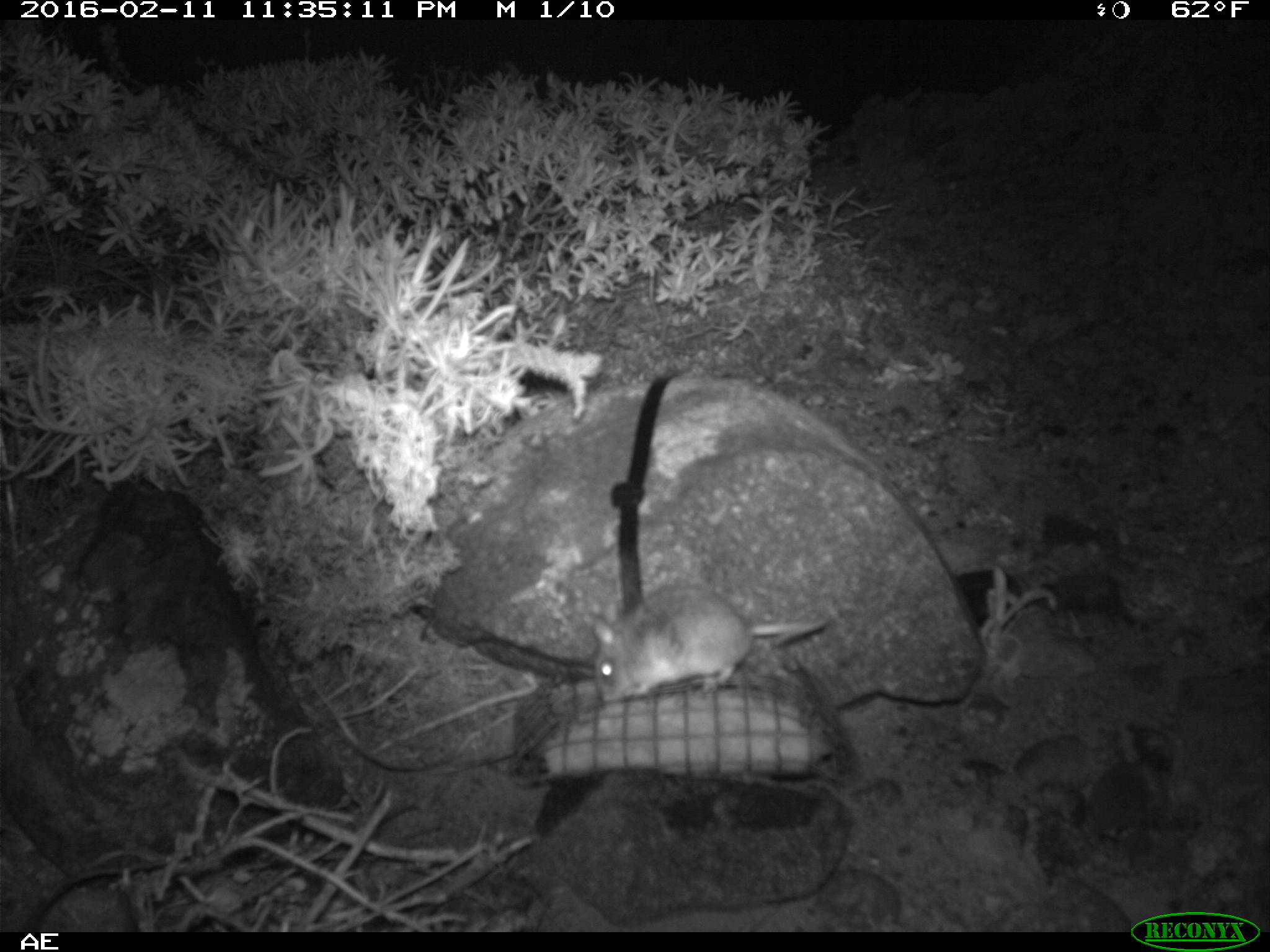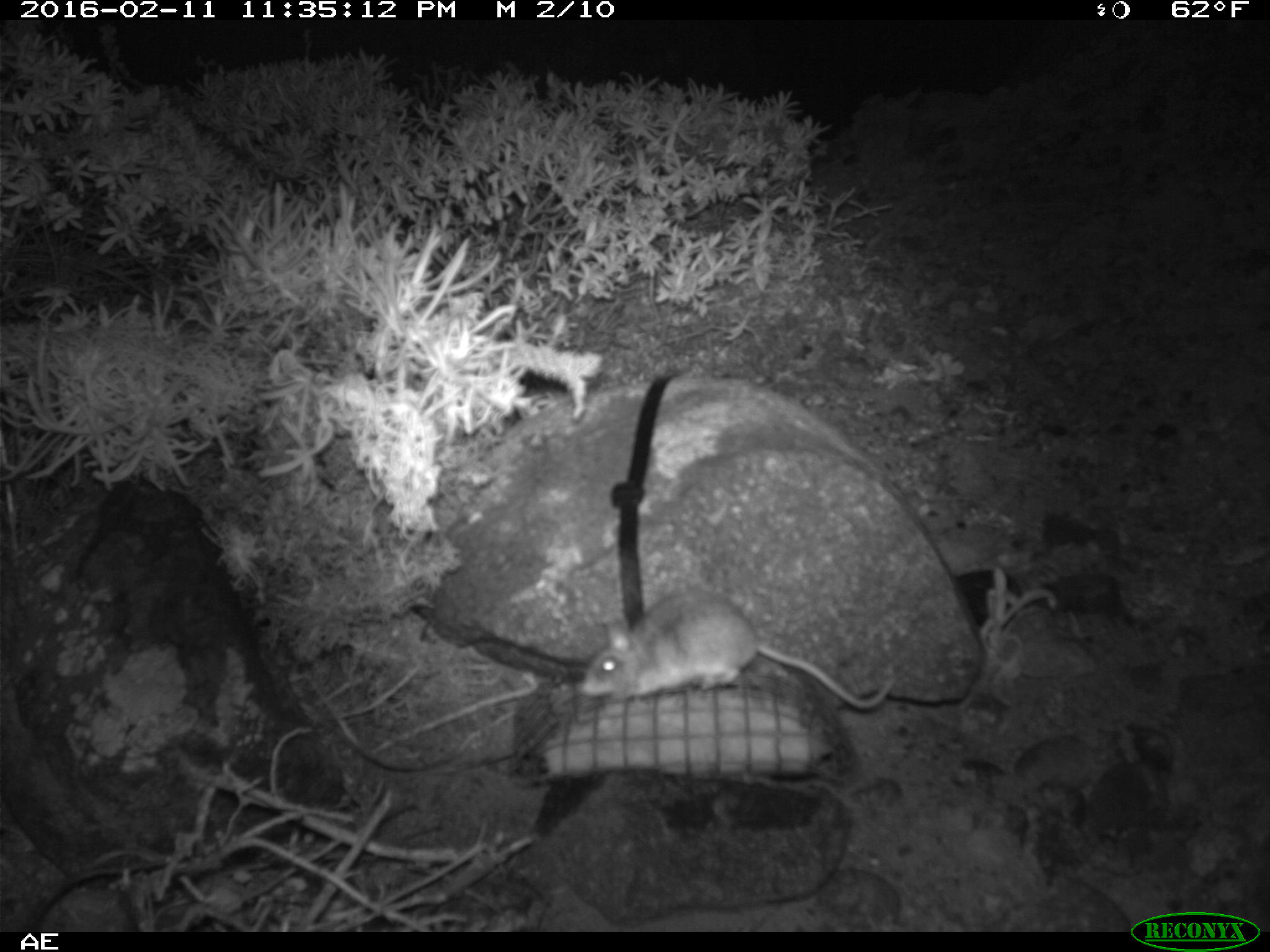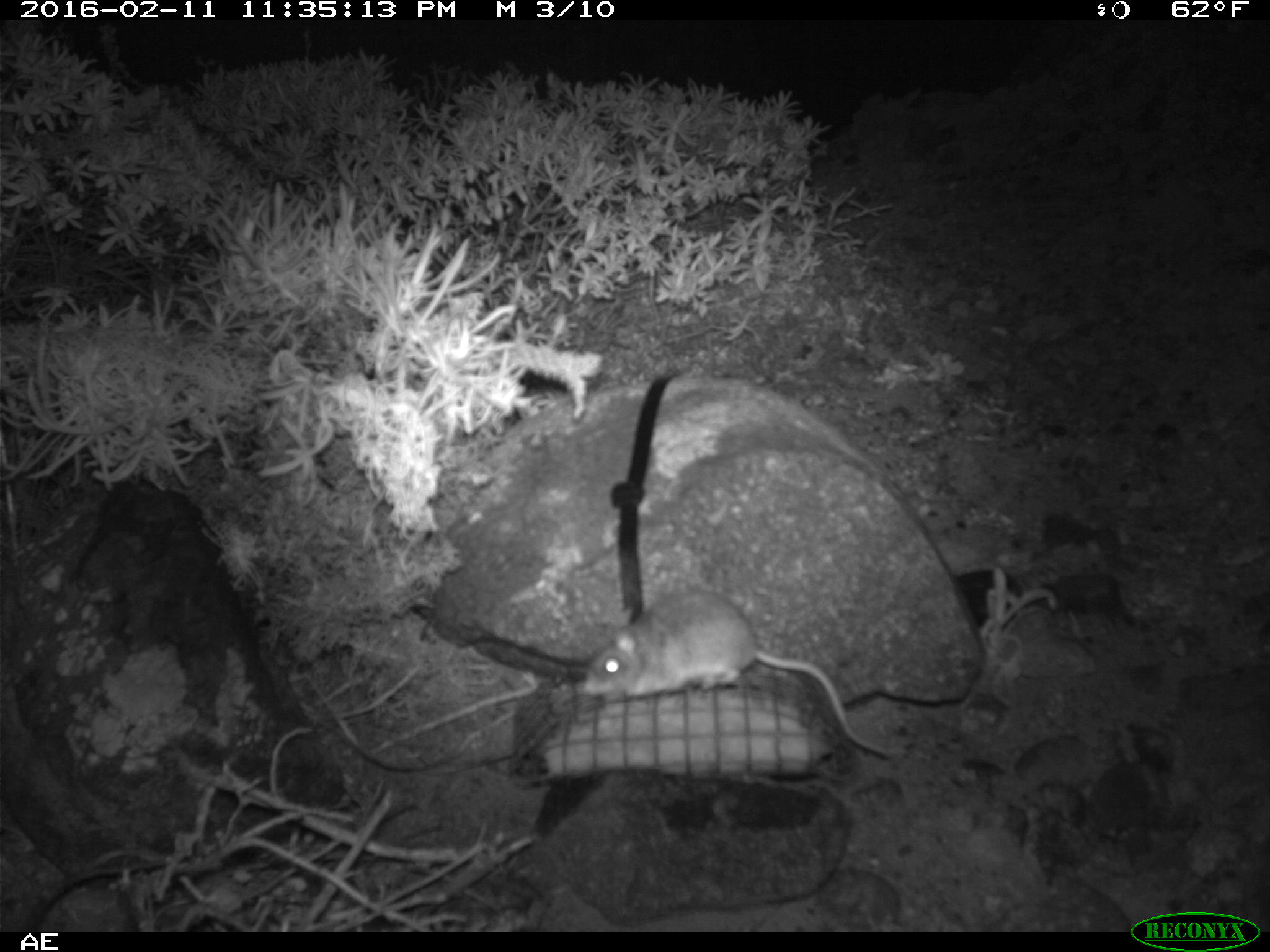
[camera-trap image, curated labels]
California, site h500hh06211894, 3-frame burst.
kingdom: Animalia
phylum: Chordata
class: Mammalia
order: Rodentia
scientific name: Rodentia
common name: rodent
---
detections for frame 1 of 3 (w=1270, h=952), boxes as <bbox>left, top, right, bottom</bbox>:
rodent: <bbox>585, 580, 822, 707</bbox>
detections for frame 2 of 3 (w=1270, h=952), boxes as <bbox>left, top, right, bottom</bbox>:
rodent: <bbox>579, 589, 921, 712</bbox>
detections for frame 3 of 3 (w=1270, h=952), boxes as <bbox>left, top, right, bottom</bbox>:
rodent: <bbox>574, 591, 900, 762</bbox>